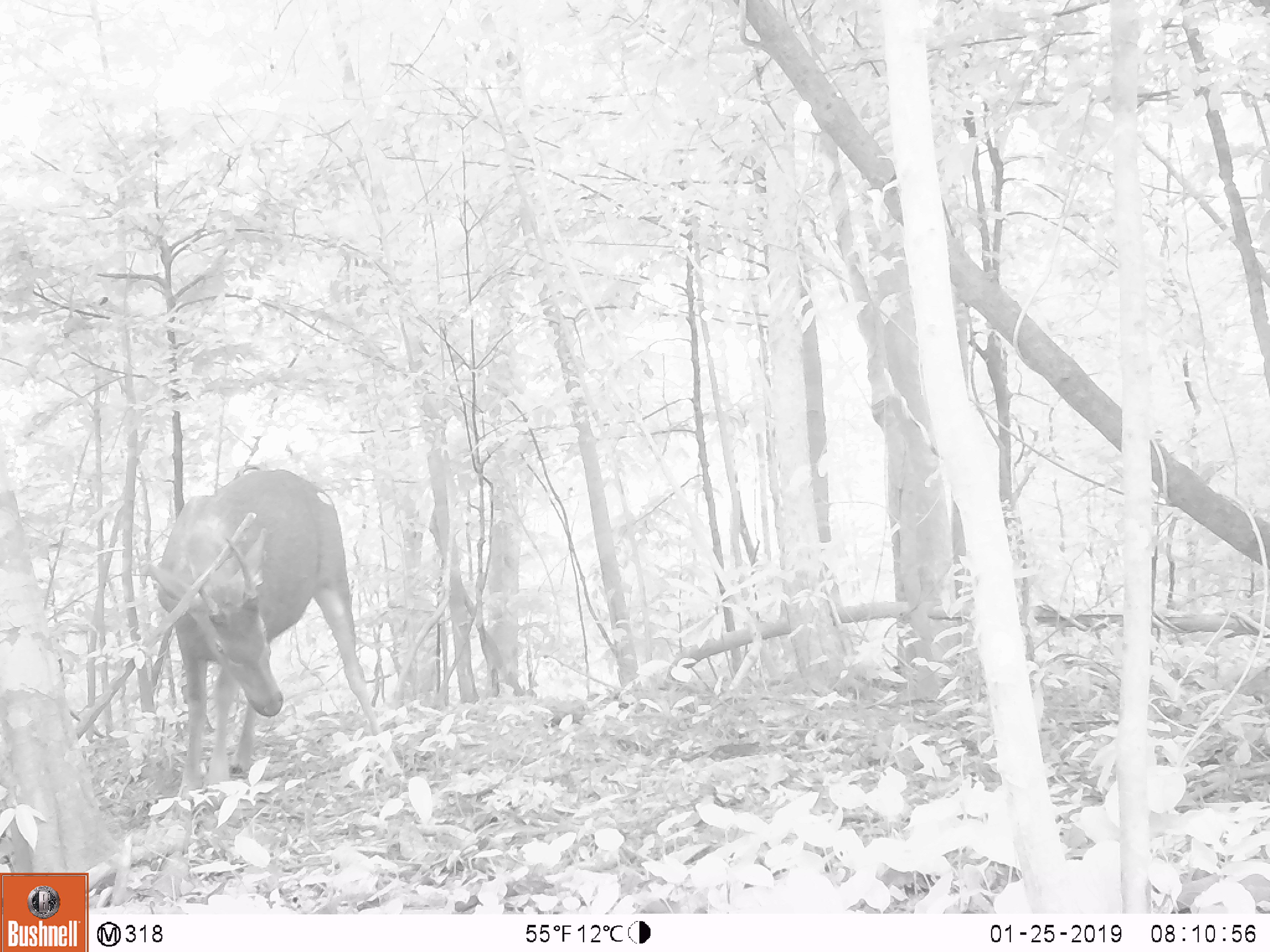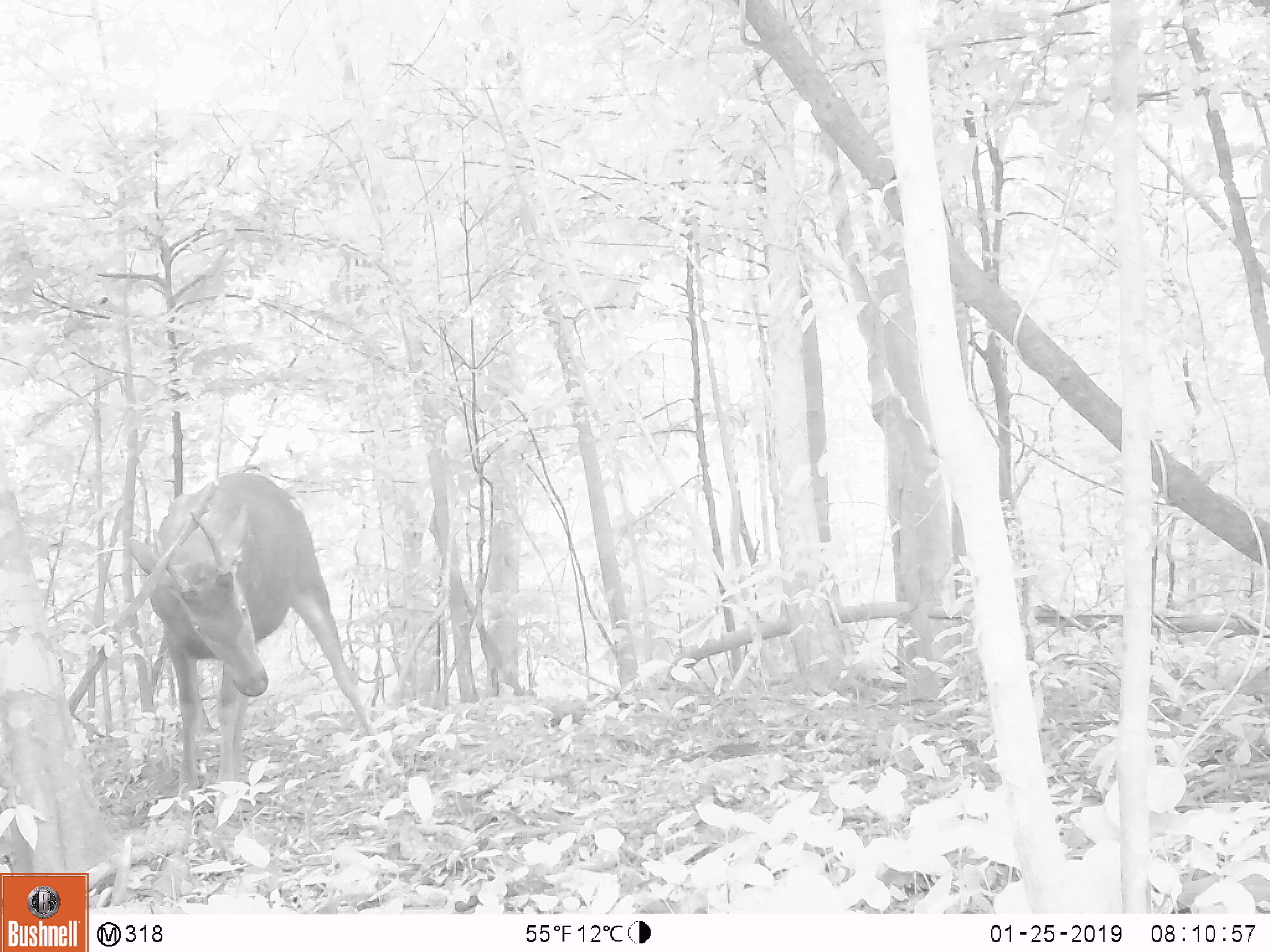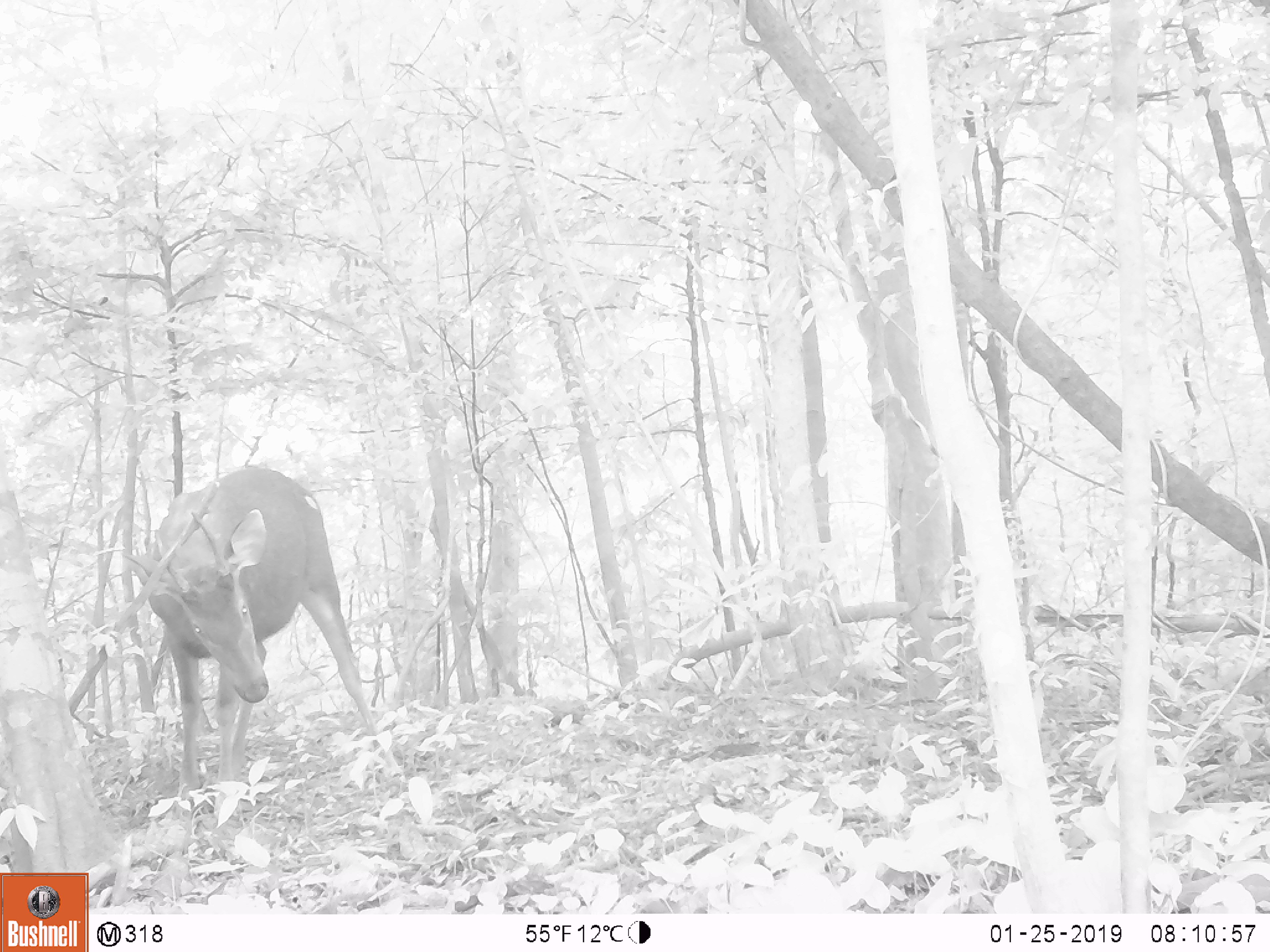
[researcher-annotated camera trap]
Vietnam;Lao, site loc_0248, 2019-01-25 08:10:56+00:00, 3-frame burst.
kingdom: Animalia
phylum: Chordata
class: Mammalia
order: Artiodactyla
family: Cervidae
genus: Rusa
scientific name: Rusa unicolor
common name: sambar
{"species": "sambar (Rusa unicolor)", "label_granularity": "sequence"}